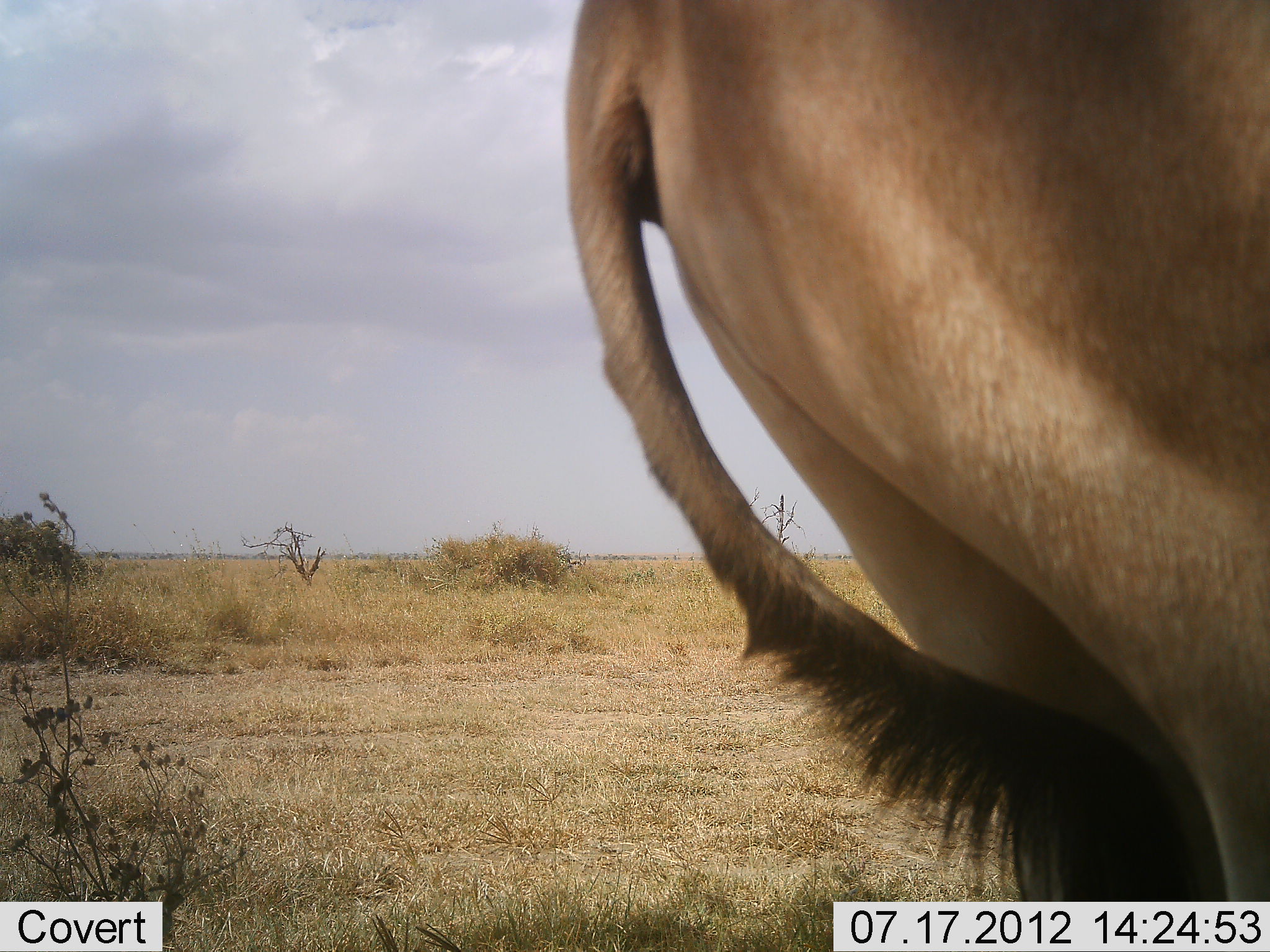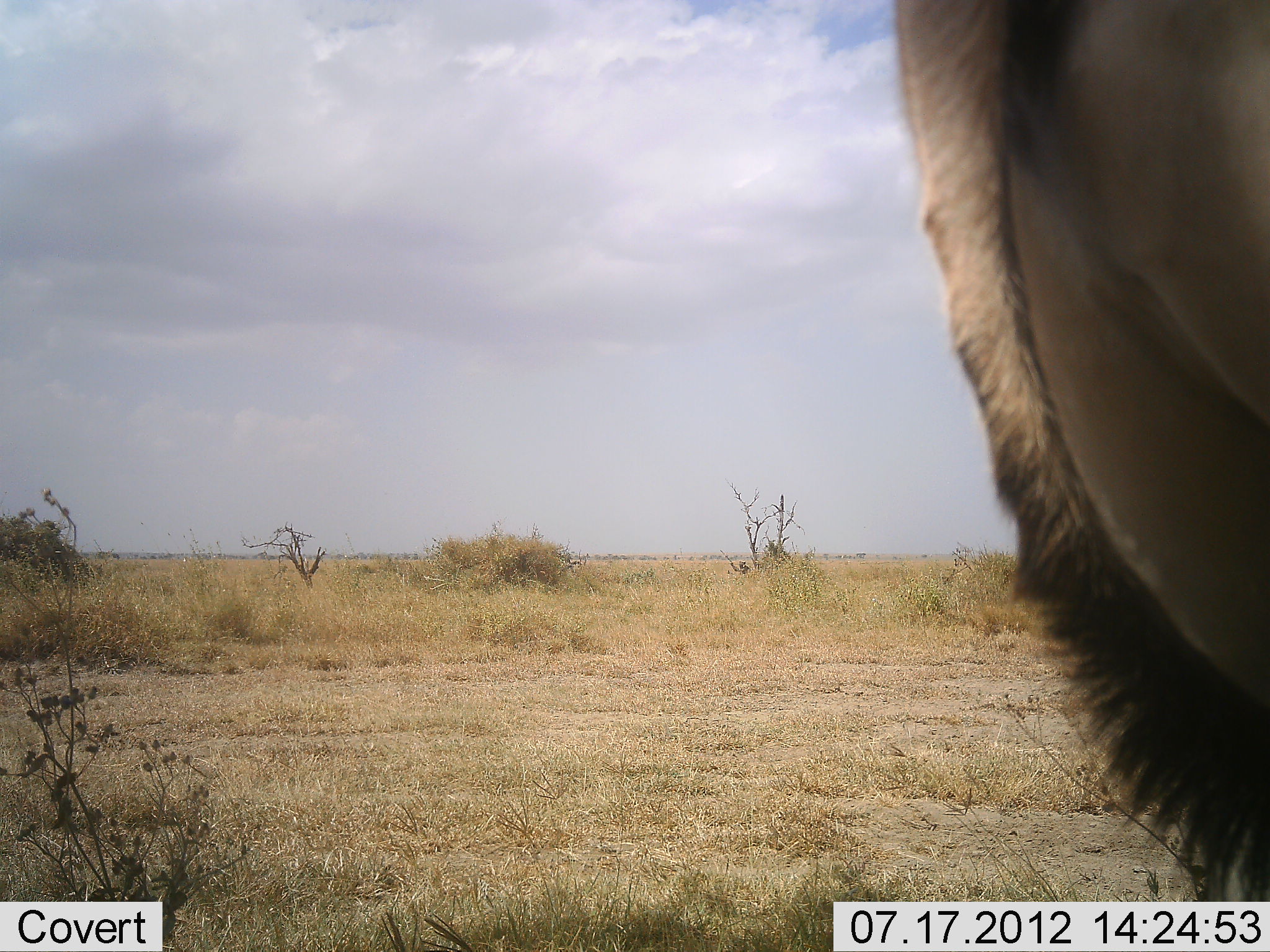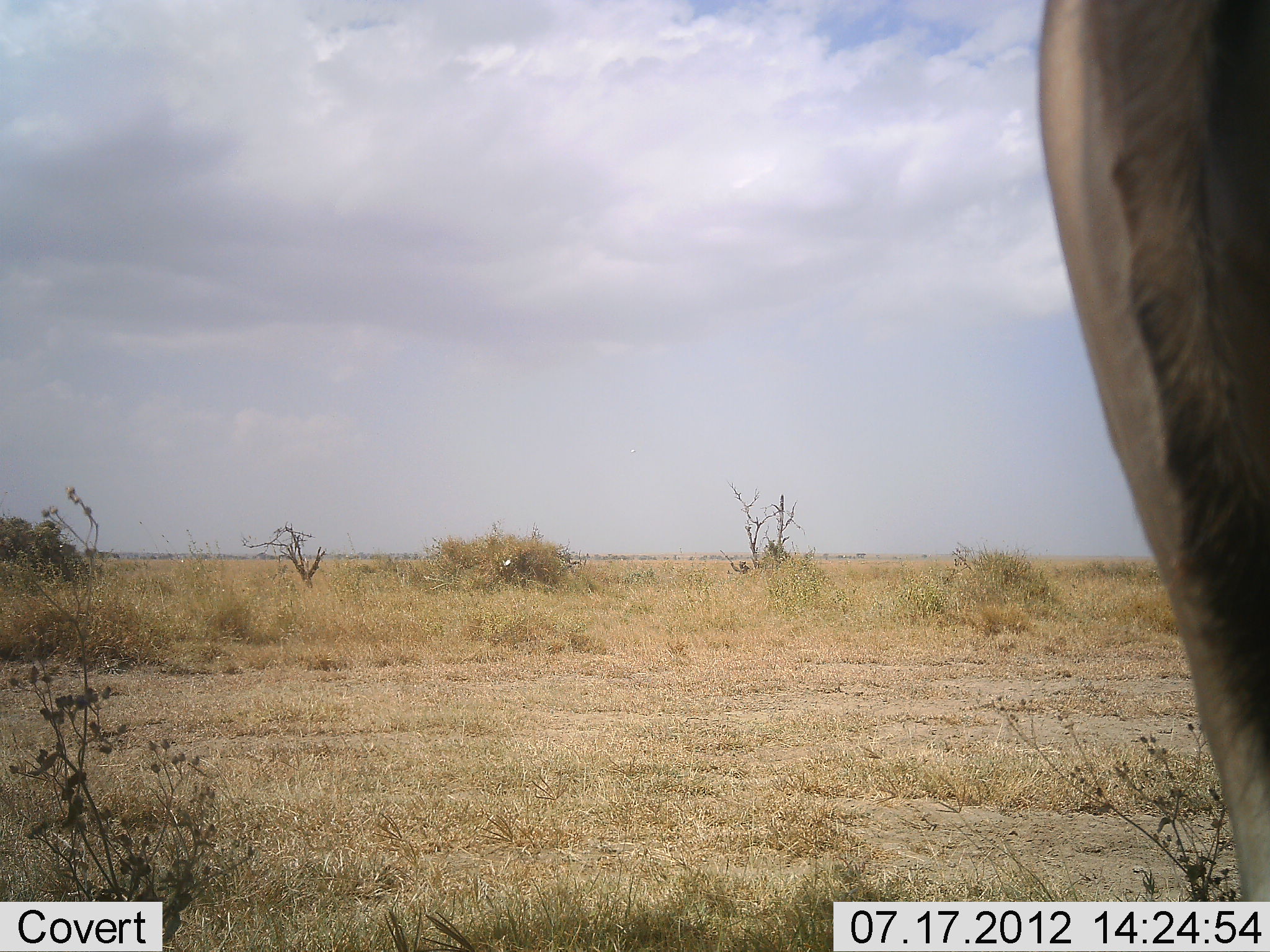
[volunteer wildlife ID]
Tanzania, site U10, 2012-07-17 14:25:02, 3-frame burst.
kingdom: Animalia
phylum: Chordata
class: Mammalia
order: Artiodactyla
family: Bovidae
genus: Alcelaphus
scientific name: Alcelaphus buselaphus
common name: hartebeest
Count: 1.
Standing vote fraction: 60%.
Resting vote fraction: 0%.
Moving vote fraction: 40%.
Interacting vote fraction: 0%.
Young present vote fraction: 0%.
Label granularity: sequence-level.